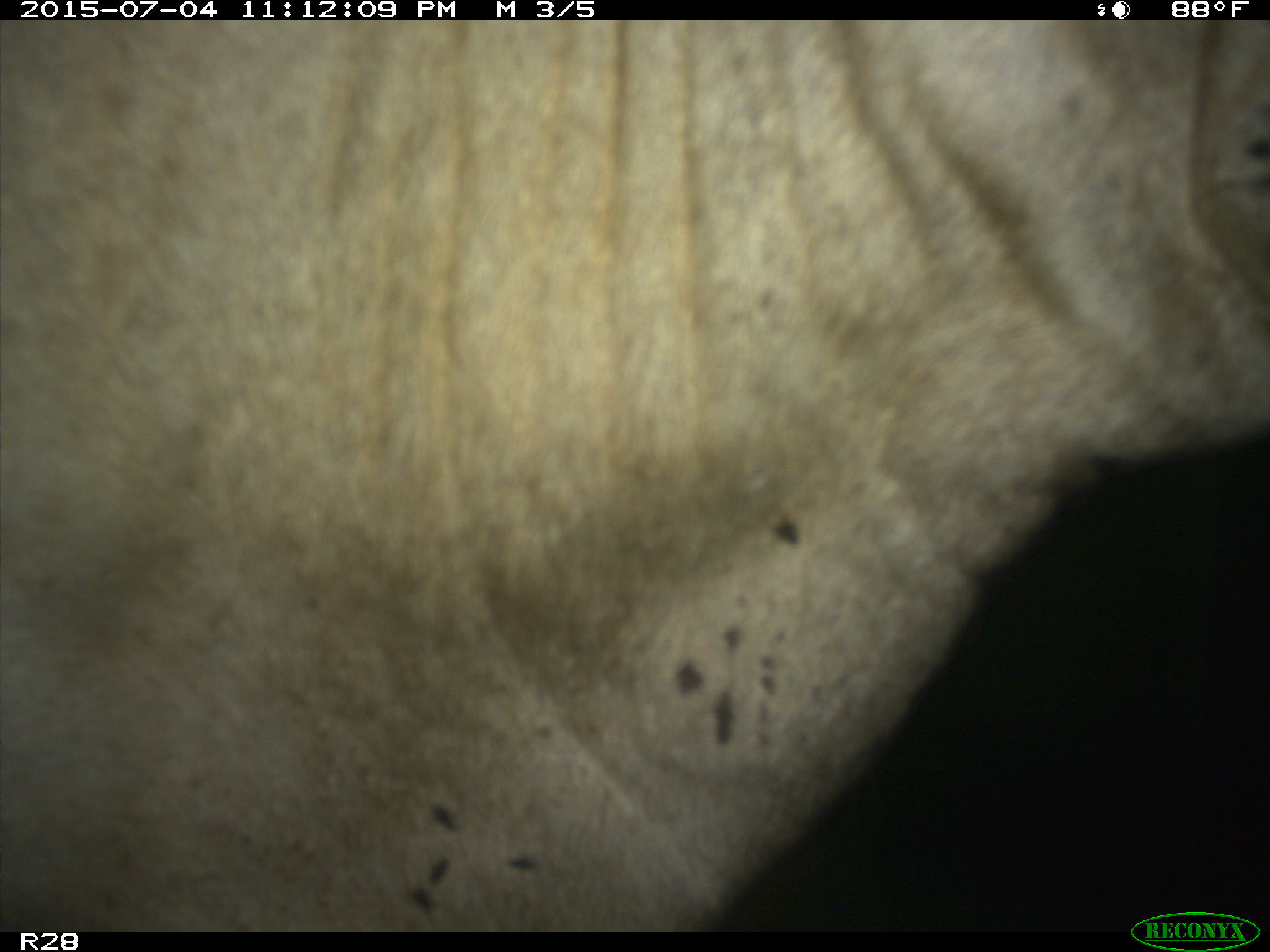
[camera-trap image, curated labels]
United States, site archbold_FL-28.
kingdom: Animalia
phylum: Chordata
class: Mammalia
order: Artiodactyla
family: Bovidae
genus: Bos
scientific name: Bos taurus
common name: domestic cow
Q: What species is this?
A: Bos taurus (domestic cow).